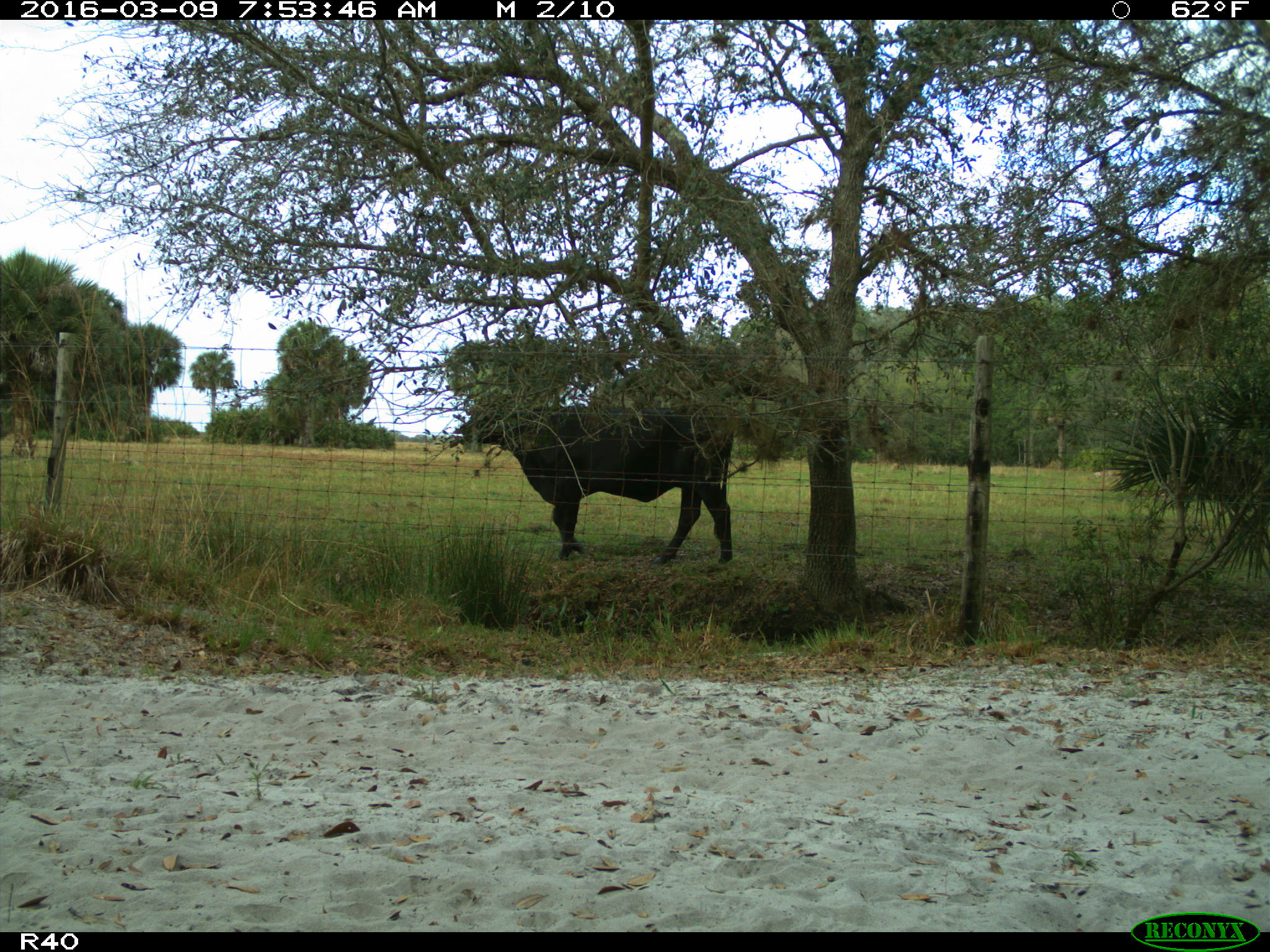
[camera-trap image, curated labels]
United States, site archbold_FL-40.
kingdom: Animalia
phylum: Chordata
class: Mammalia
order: Artiodactyla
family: Bovidae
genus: Bos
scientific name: Bos taurus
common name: domestic cow